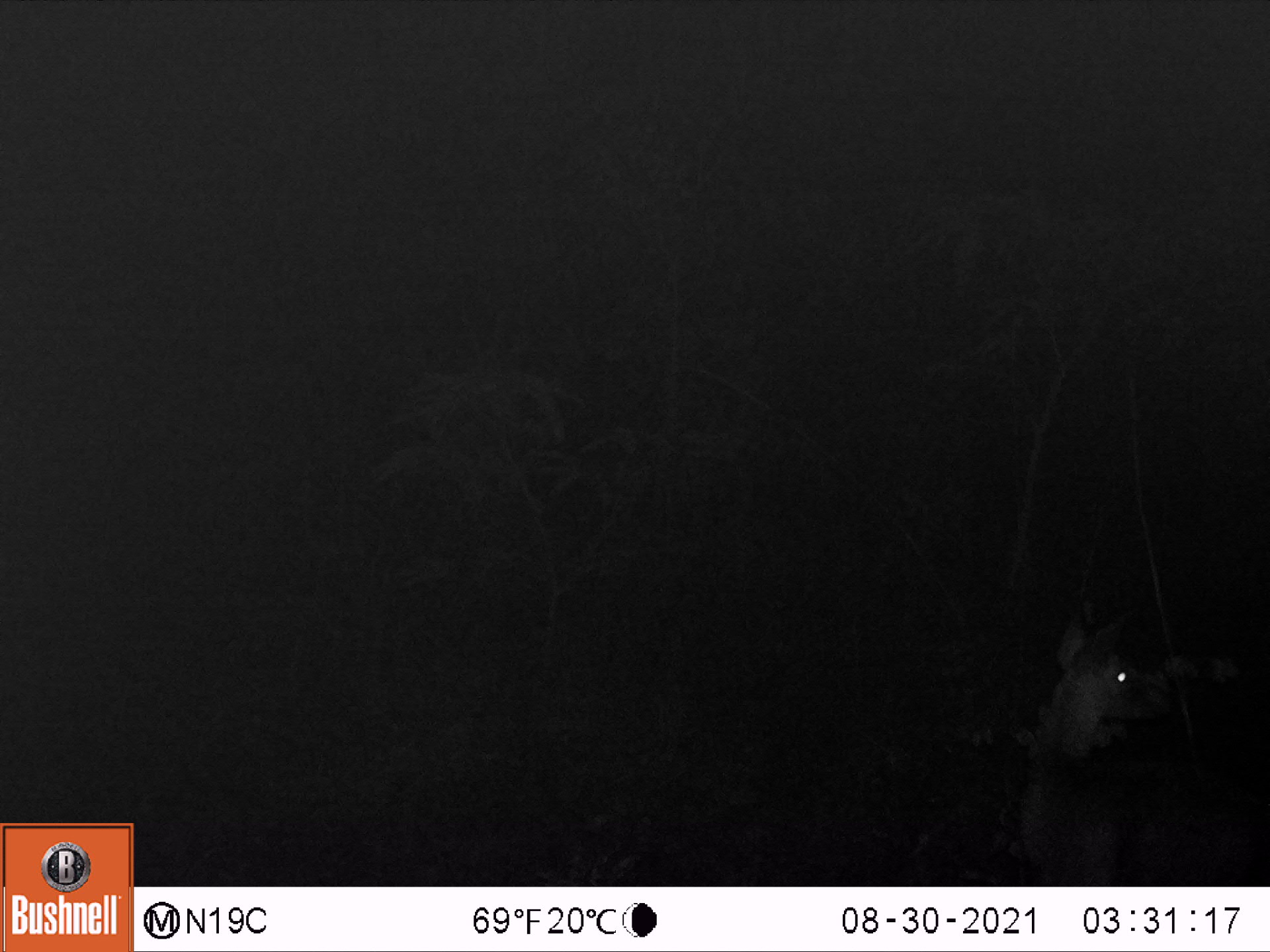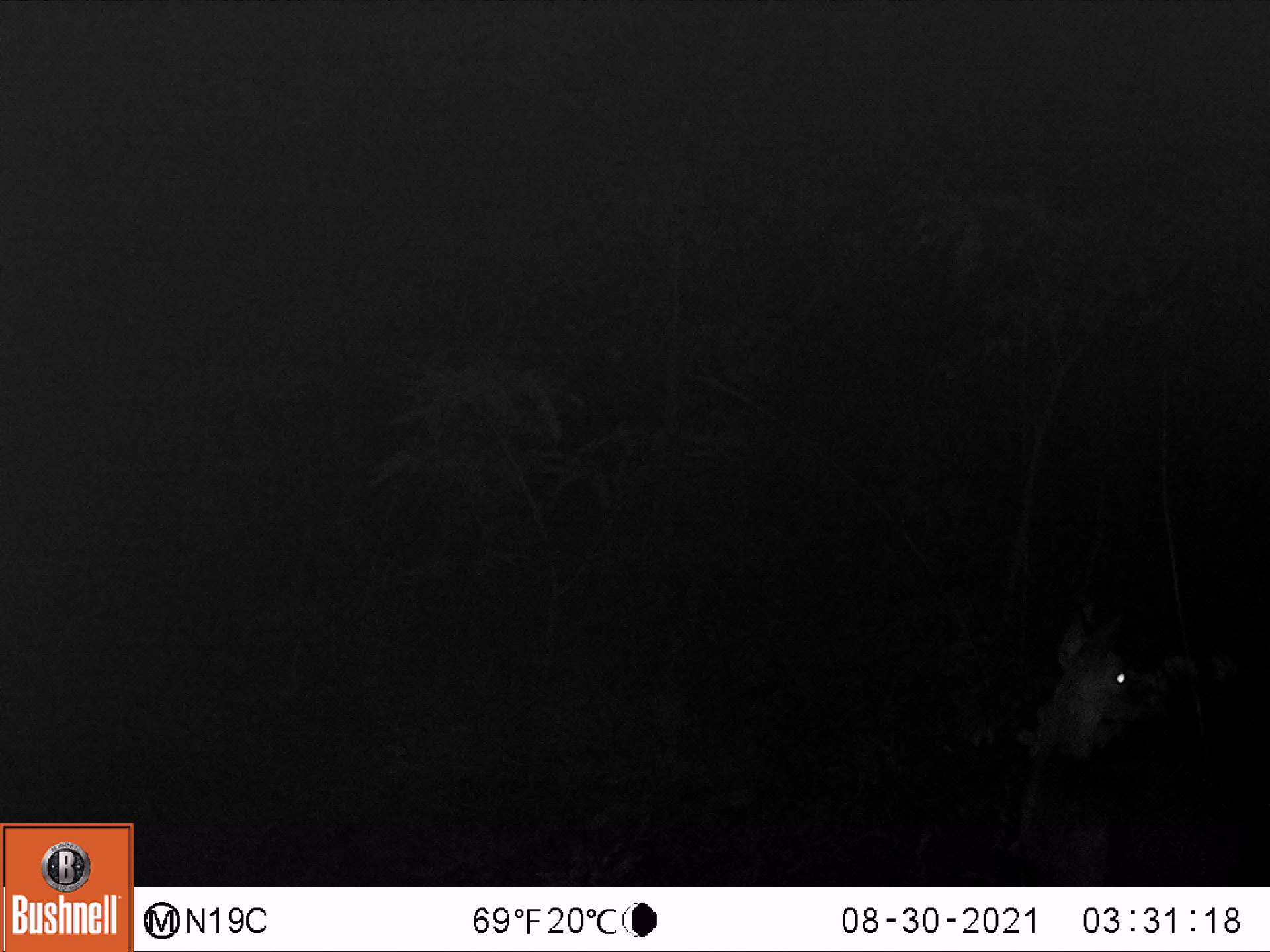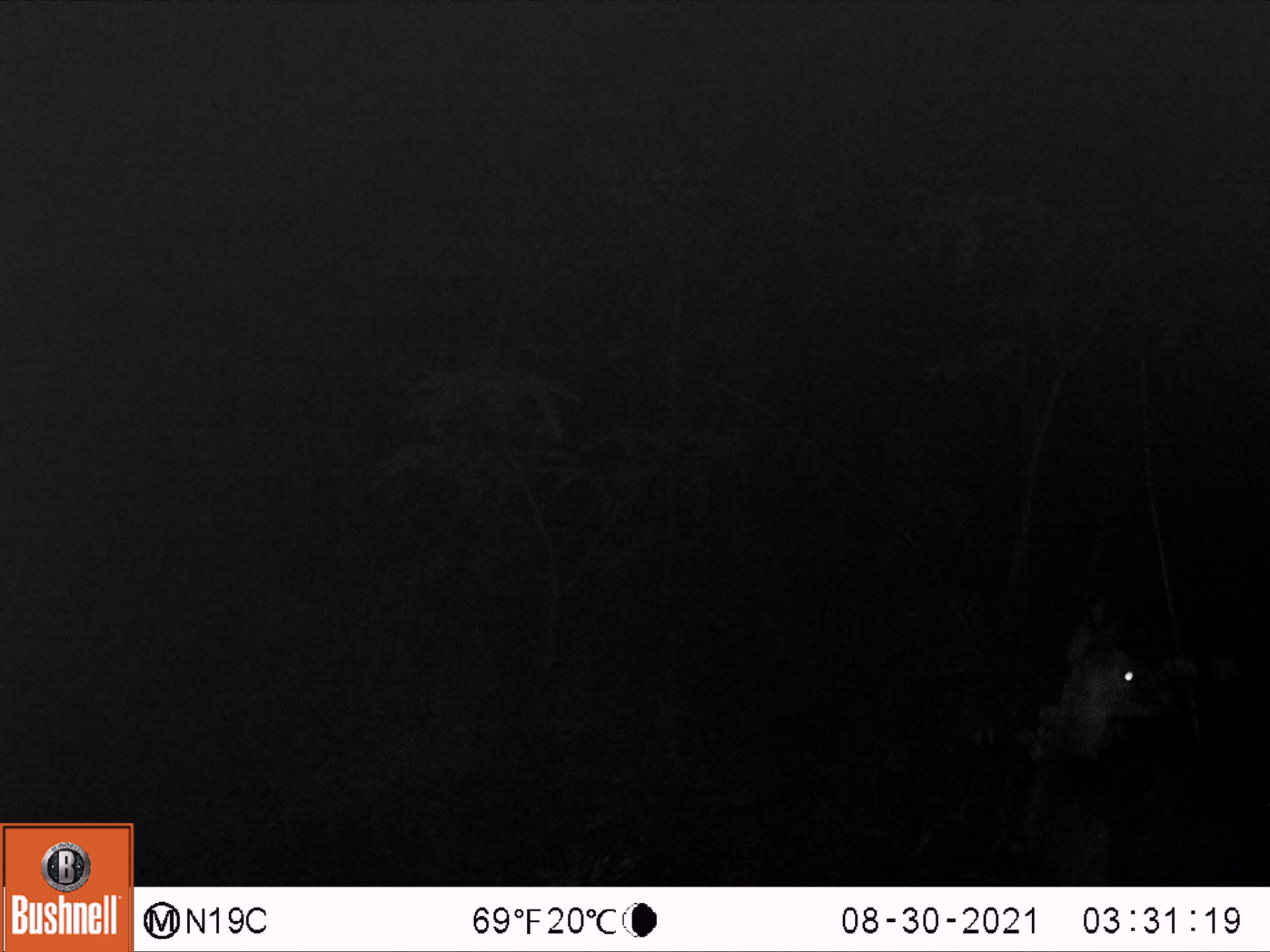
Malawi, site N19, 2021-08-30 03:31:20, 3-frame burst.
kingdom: Animalia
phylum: Chordata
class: Mammalia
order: Artiodactyla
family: Bovidae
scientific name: Antilopinae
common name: small antelope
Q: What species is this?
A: Small antelope (Antilopinae).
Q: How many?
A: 1.